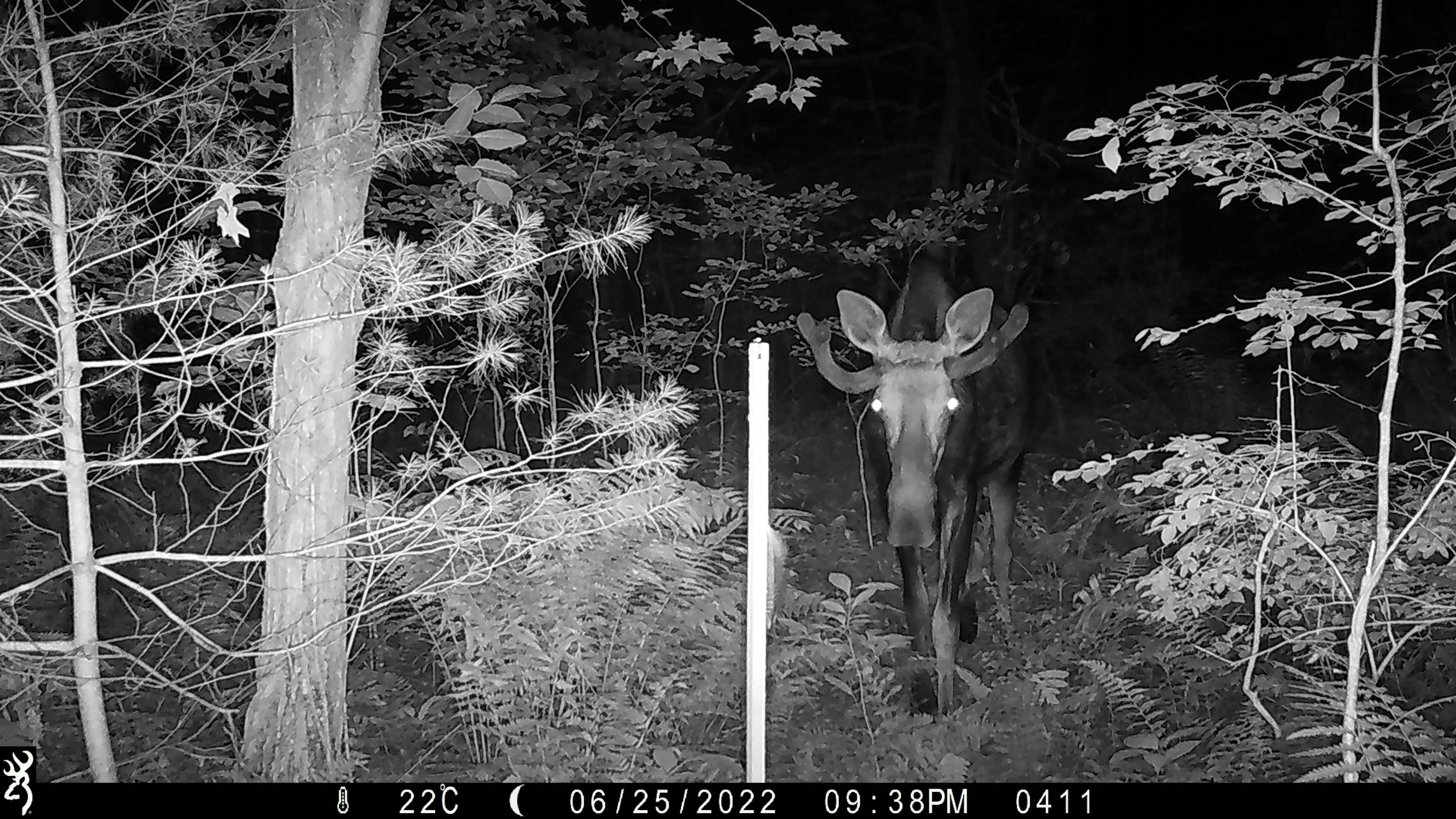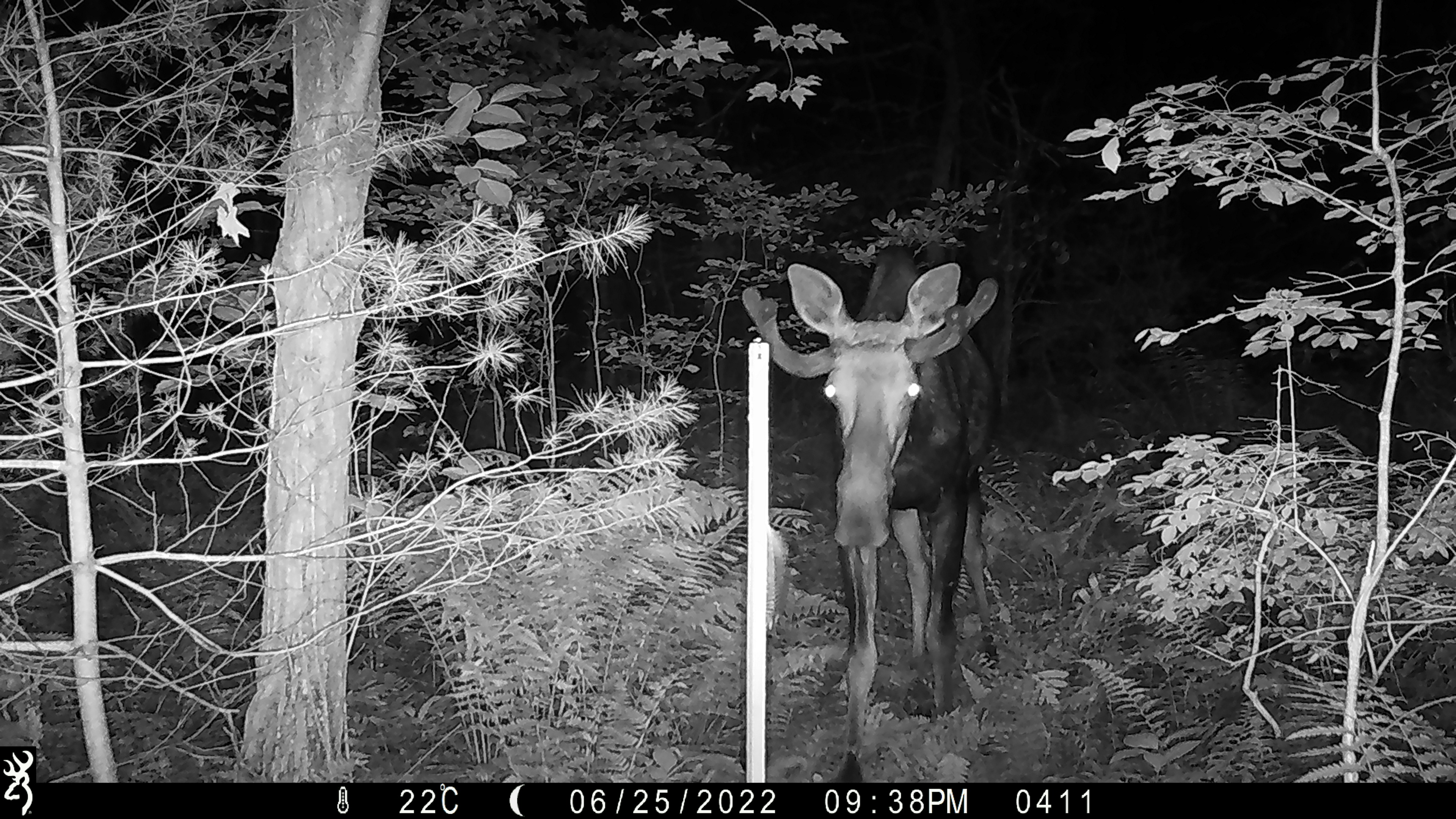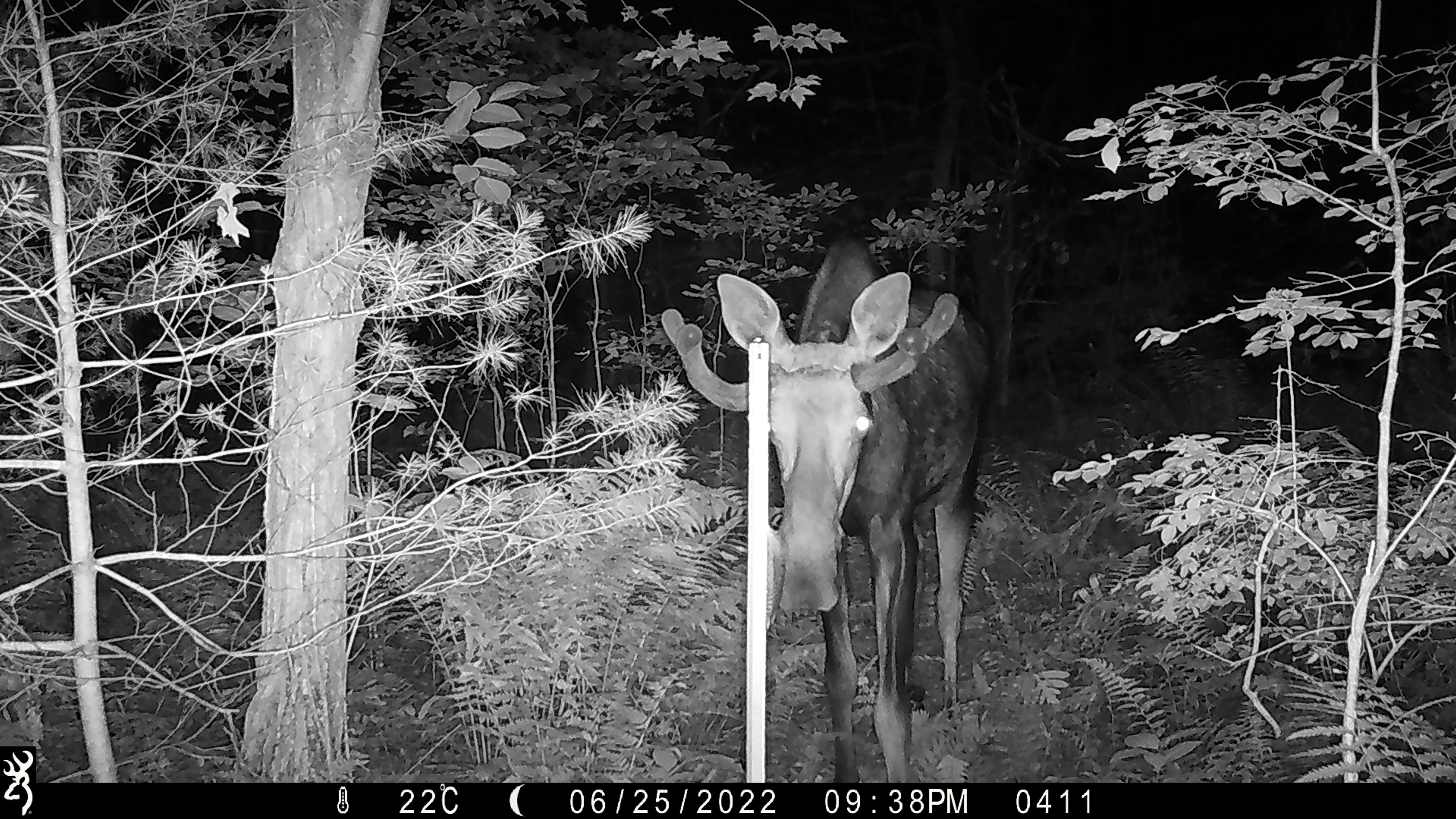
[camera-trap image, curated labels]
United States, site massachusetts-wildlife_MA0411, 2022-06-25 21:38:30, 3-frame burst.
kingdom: Animalia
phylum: Chordata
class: Mammalia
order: Artiodactyla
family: Cervidae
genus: Alces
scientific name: Alces alces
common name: moose